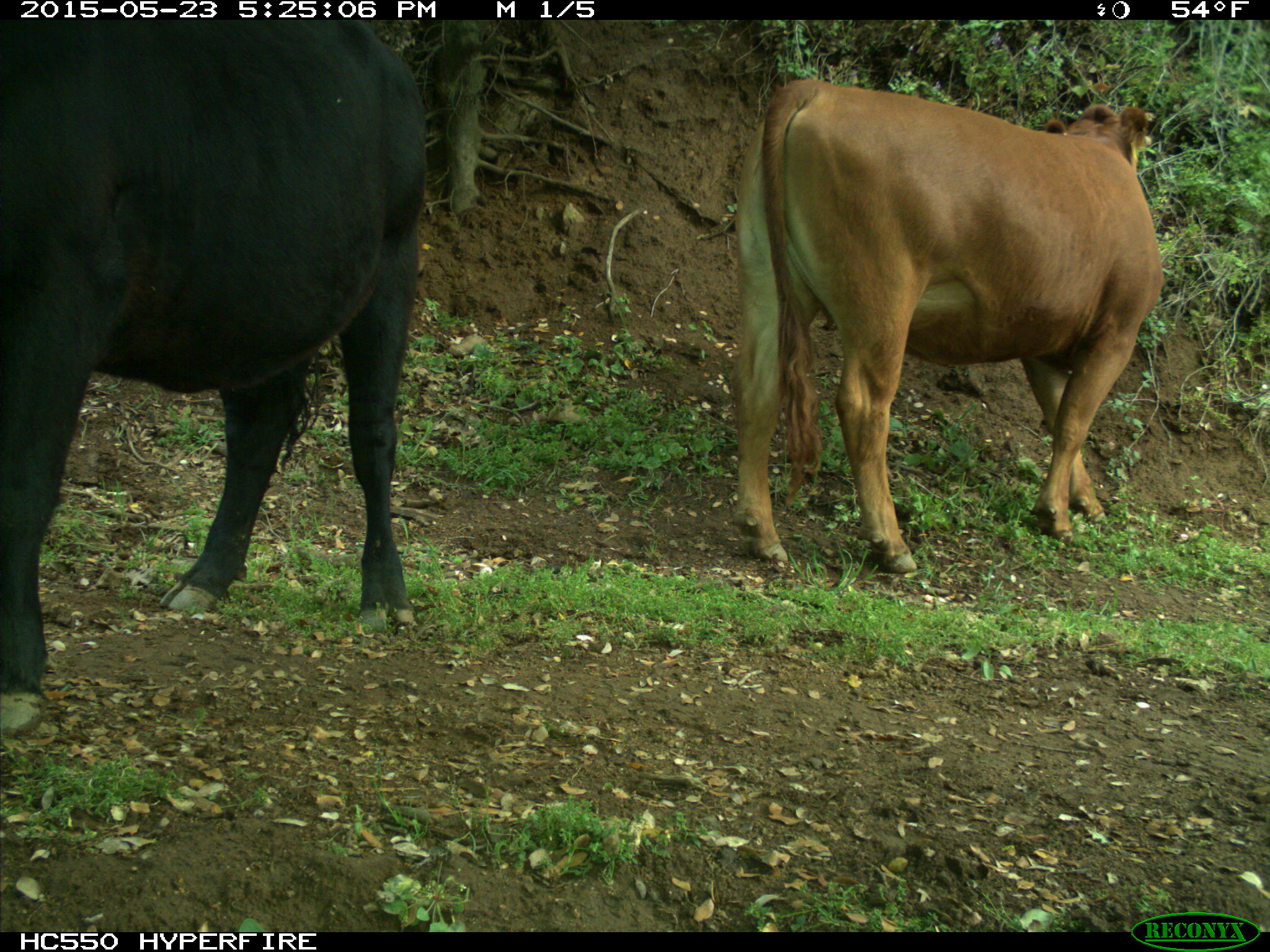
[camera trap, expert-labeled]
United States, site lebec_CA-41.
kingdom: Animalia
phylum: Chordata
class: Mammalia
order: Artiodactyla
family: Bovidae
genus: Bos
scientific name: Bos taurus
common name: domestic cow